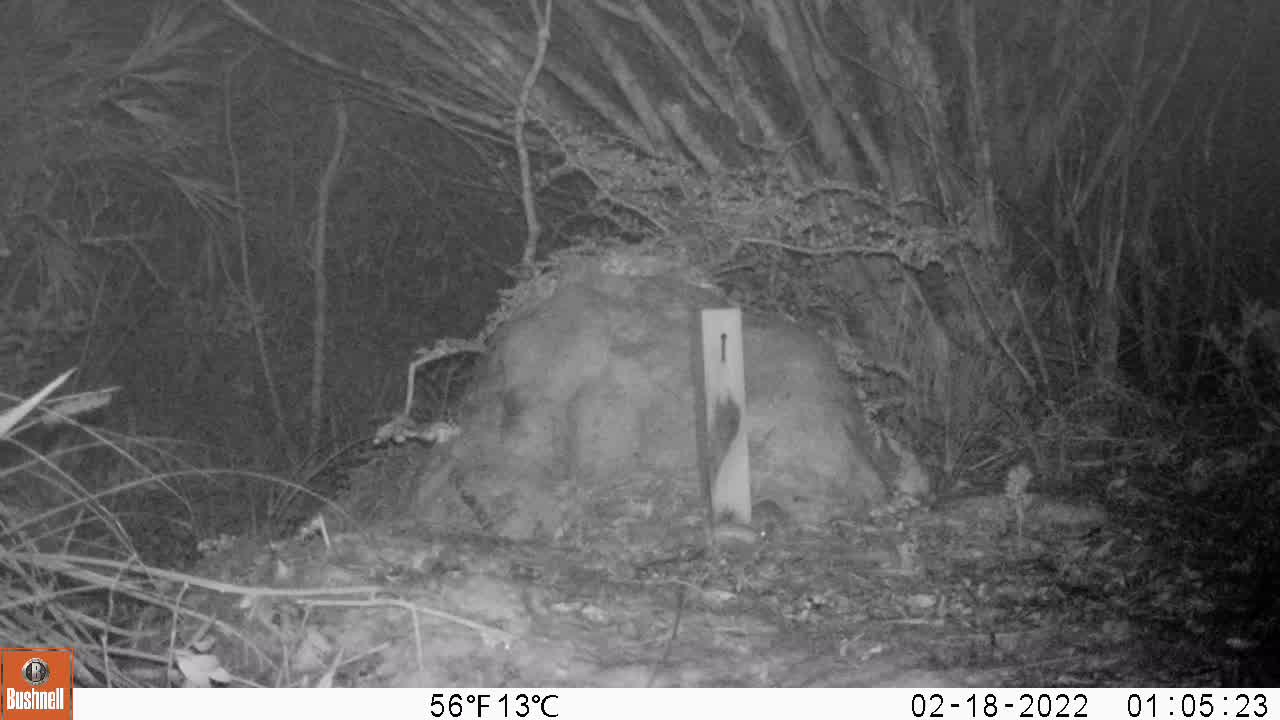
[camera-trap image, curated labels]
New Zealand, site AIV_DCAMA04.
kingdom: Animalia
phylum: Chordata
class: Mammalia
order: Rodentia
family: Muridae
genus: Mus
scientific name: Mus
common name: mouse